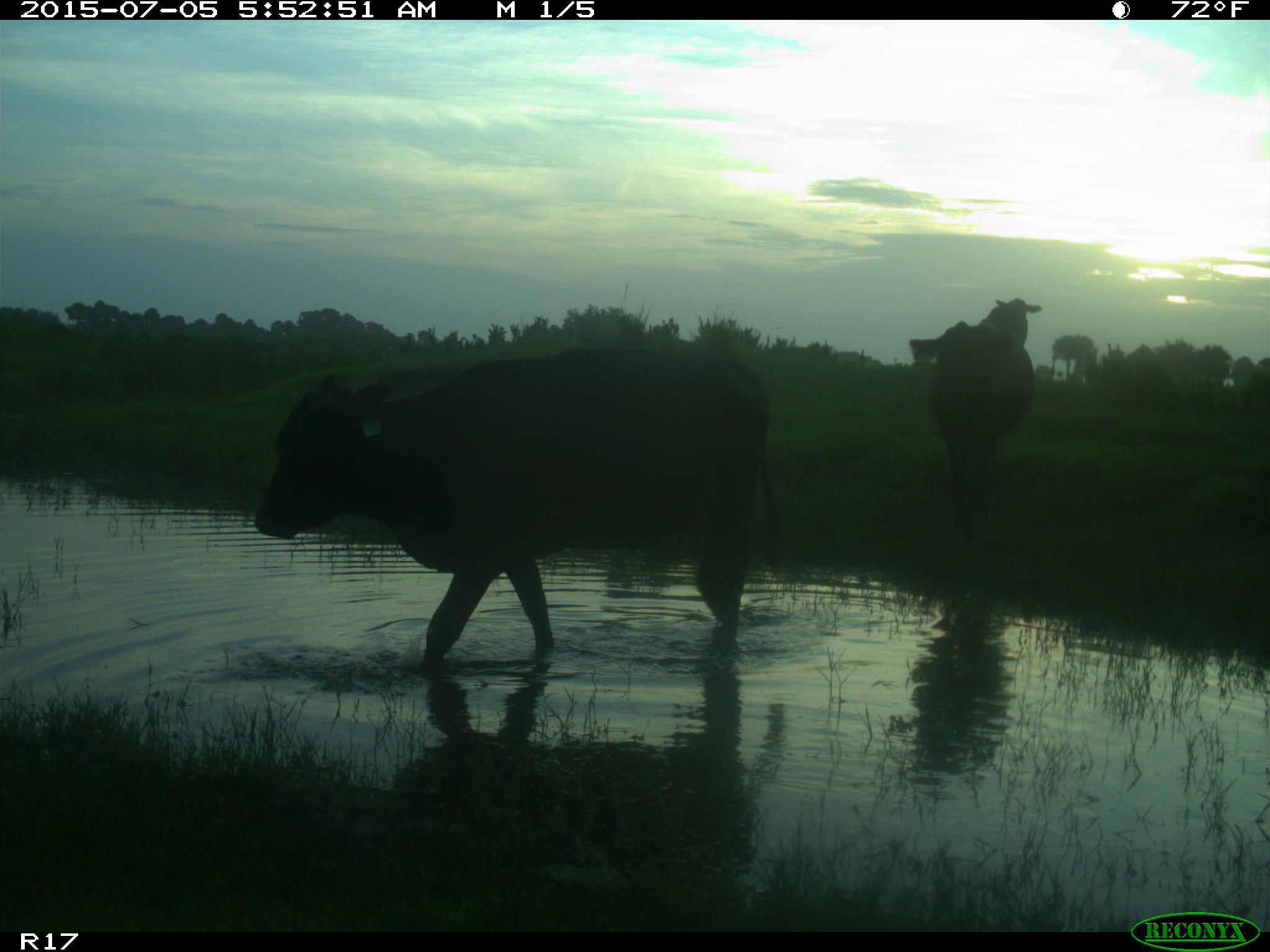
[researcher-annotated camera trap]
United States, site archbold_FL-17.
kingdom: Animalia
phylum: Chordata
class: Mammalia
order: Artiodactyla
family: Bovidae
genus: Bos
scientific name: Bos taurus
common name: domestic cow